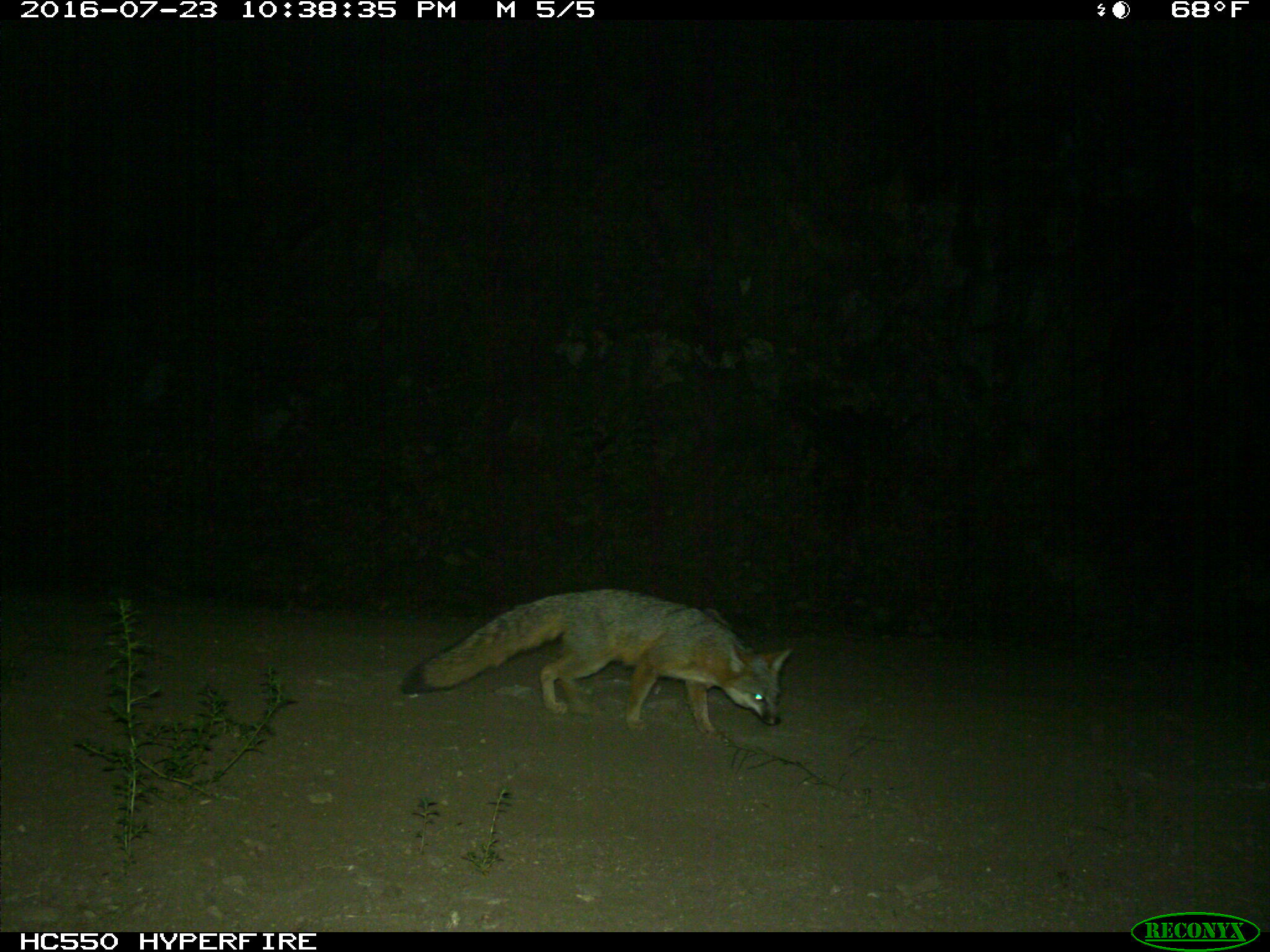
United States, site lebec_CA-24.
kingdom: Animalia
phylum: Chordata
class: Mammalia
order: Carnivora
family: Canidae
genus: Urocyon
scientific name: Urocyon cinereoargenteus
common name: gray fox